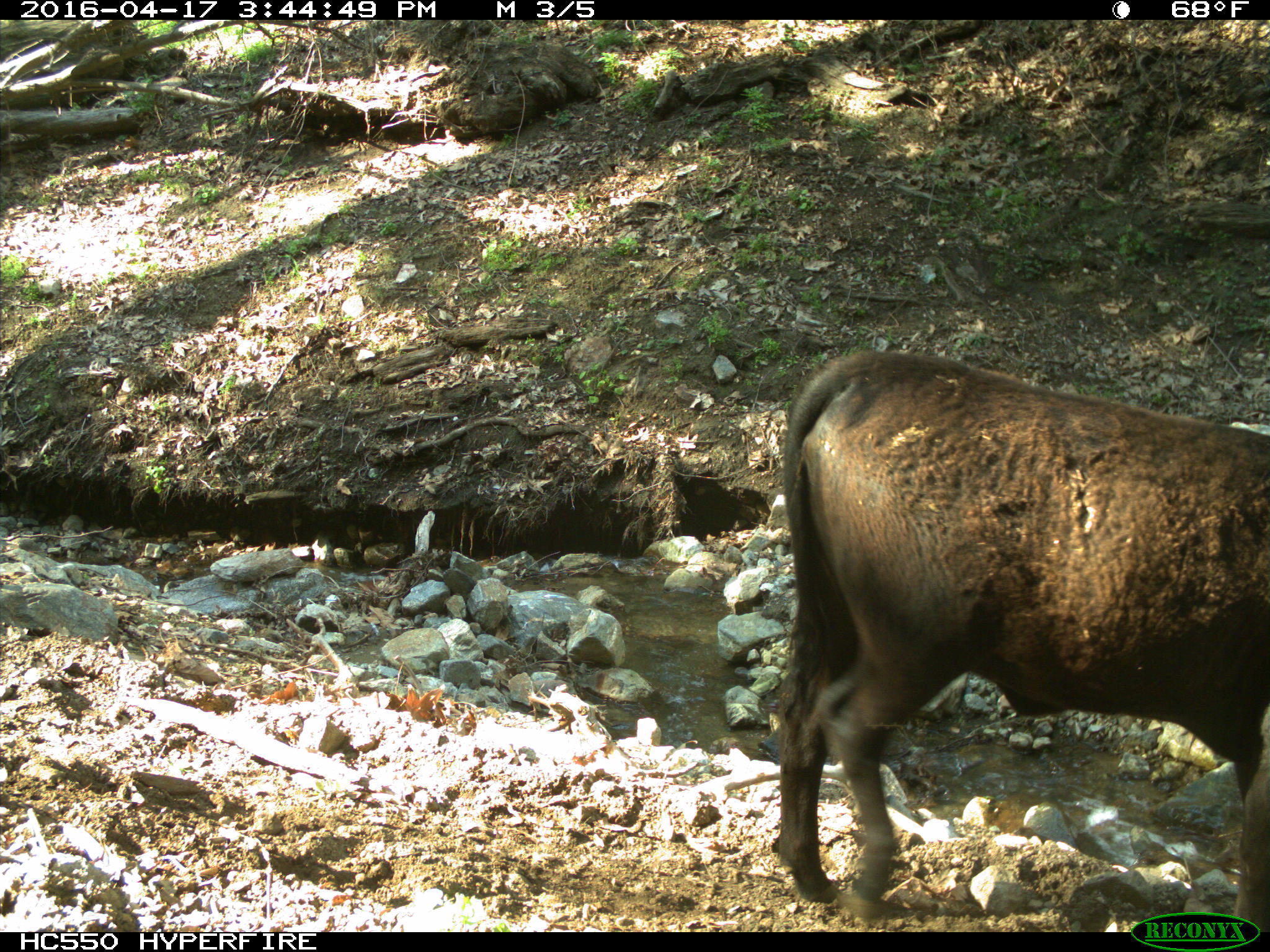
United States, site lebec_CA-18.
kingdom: Animalia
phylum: Chordata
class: Mammalia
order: Artiodactyla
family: Bovidae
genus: Bos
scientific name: Bos taurus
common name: domestic cow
Bos taurus (domestic cow).